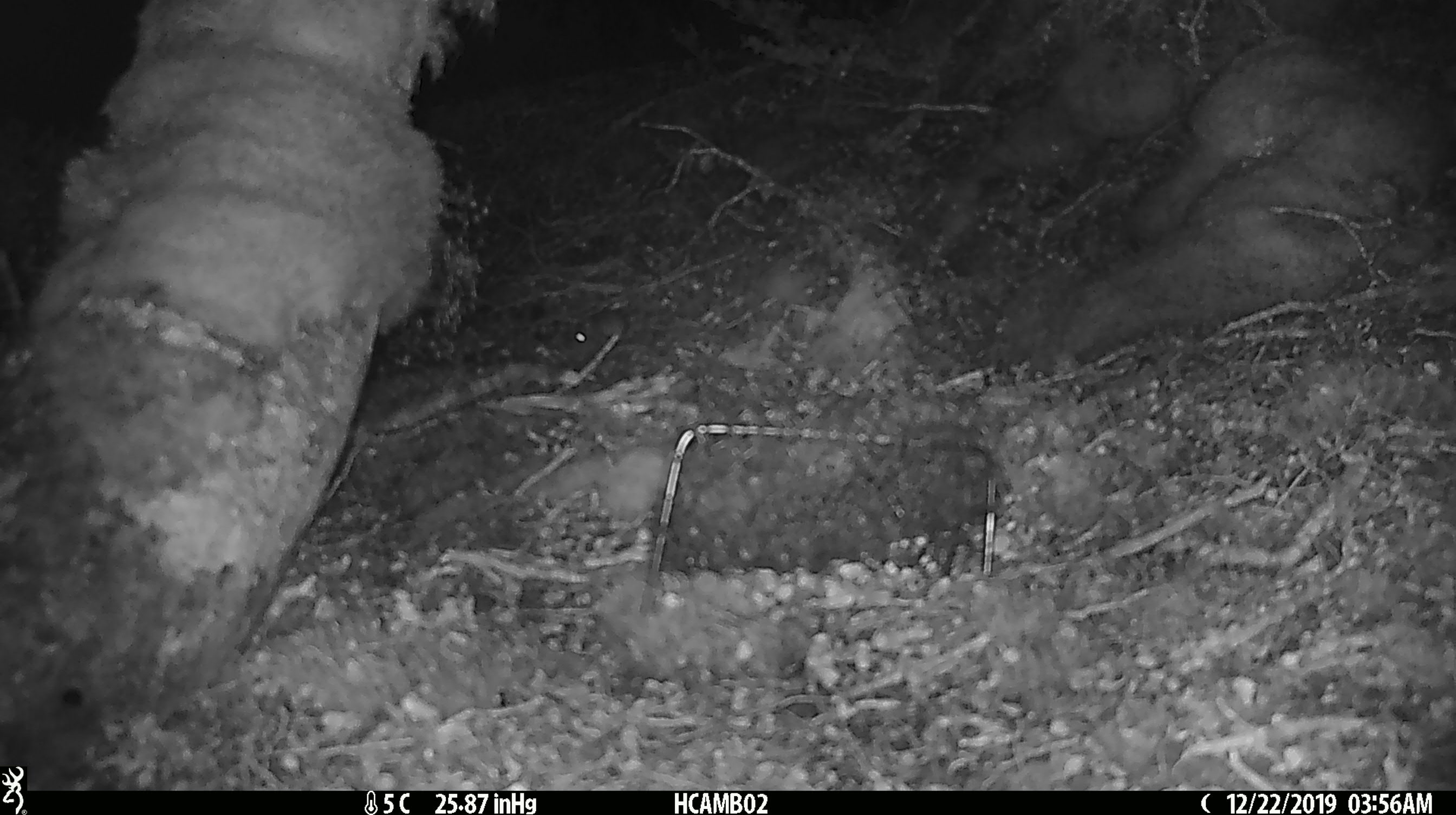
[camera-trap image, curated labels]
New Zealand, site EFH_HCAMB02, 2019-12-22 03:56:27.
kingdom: Animalia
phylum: Chordata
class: Mammalia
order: Rodentia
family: Muridae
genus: Mus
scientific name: Mus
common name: mouse